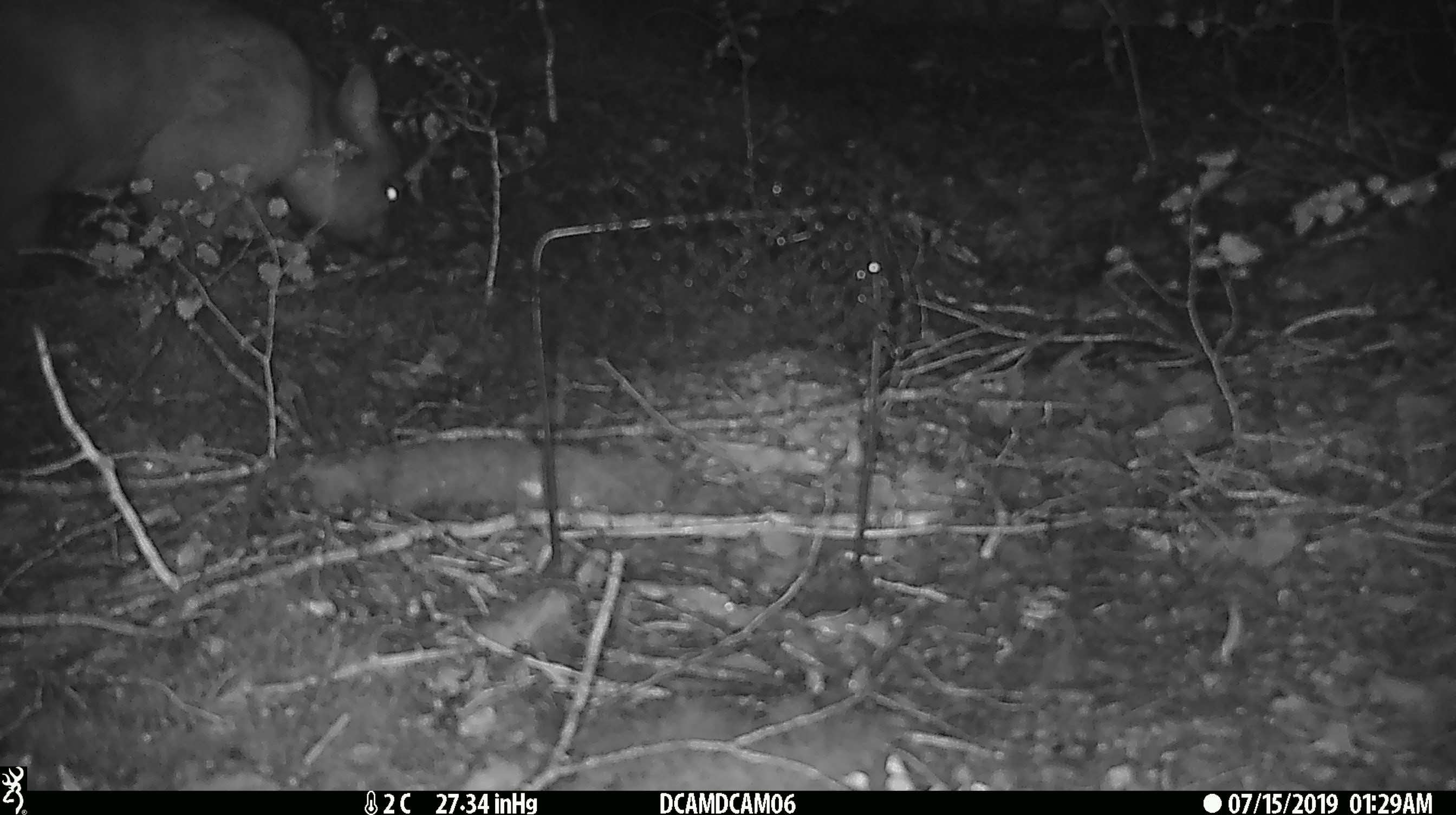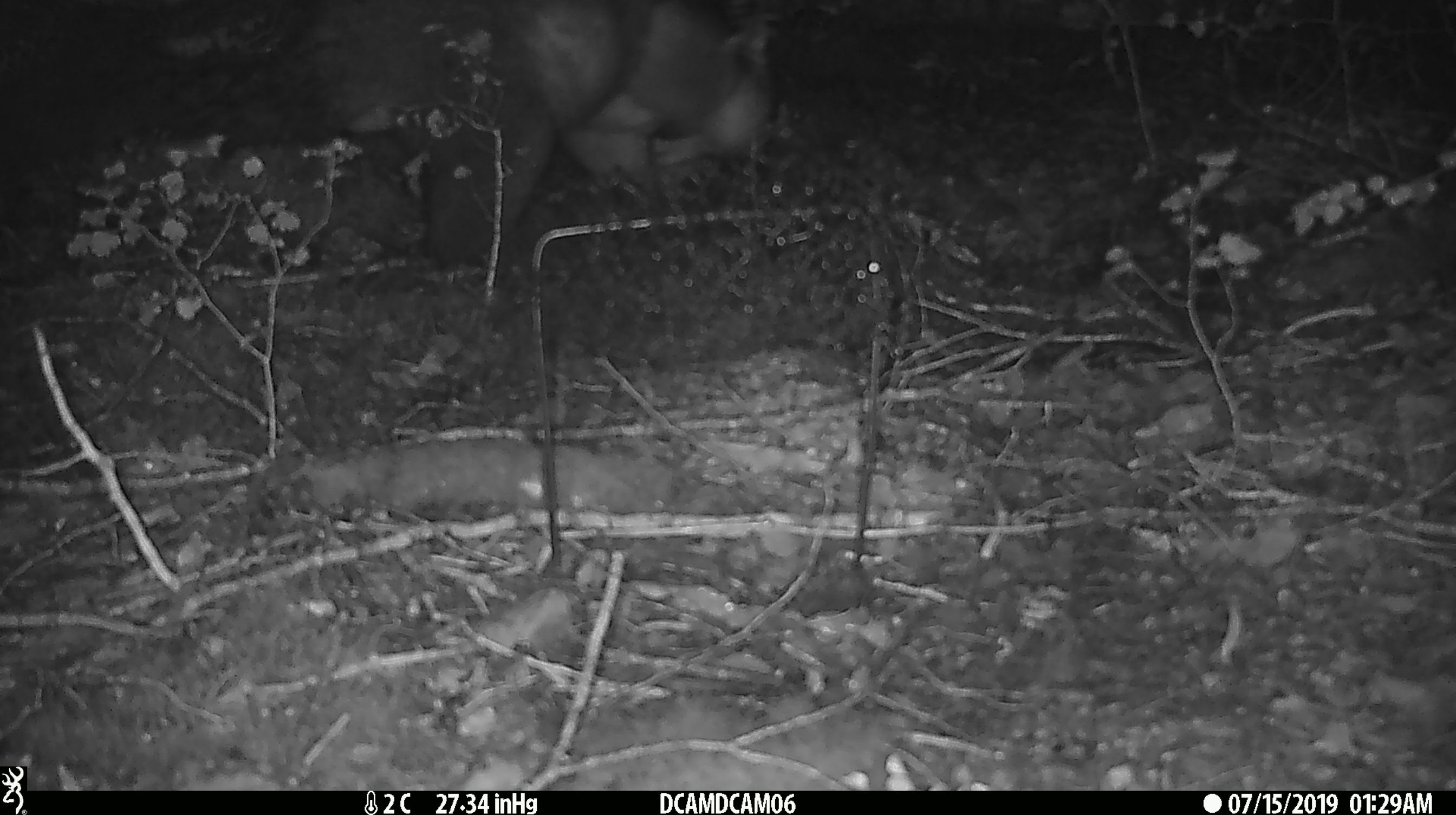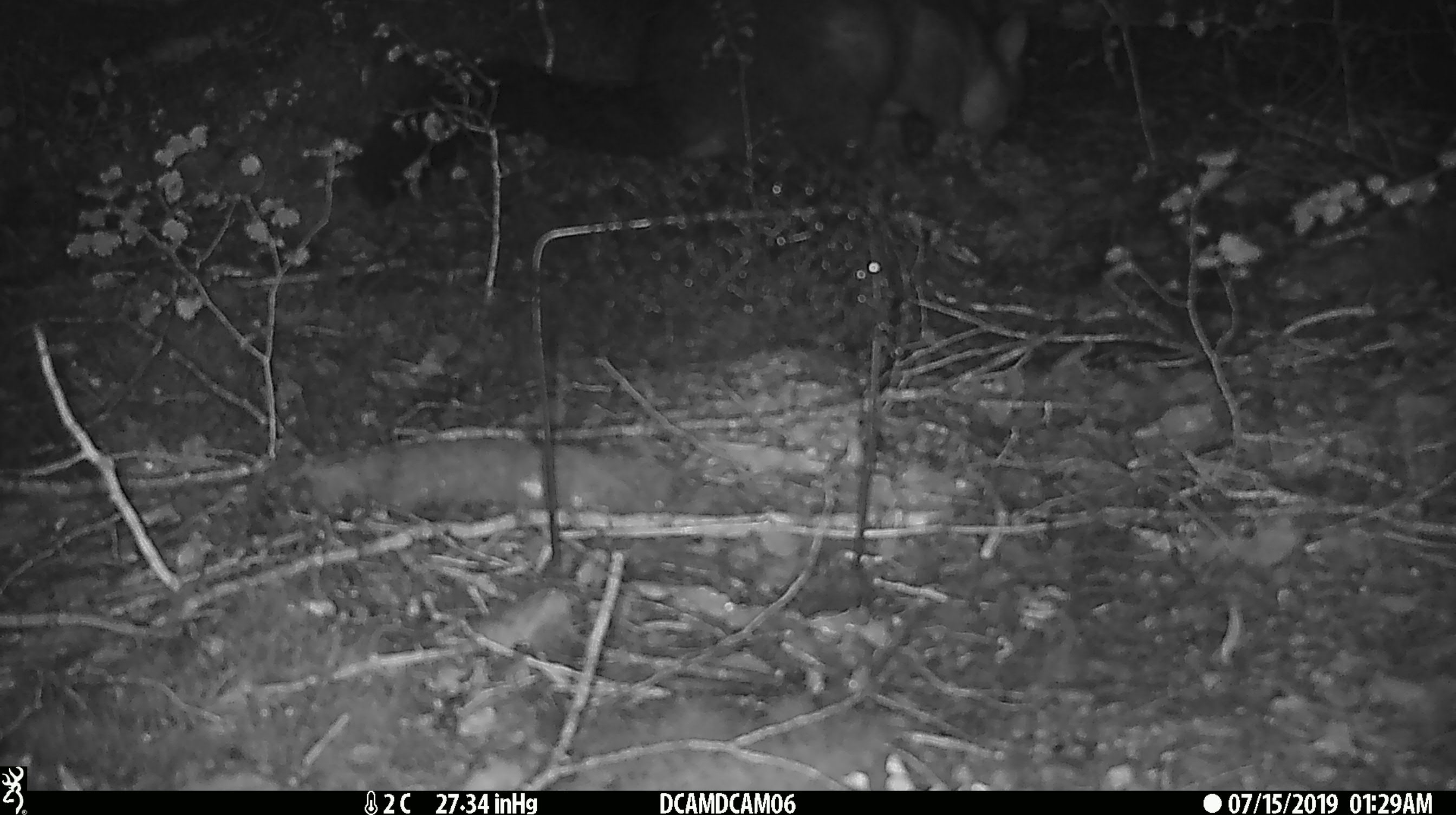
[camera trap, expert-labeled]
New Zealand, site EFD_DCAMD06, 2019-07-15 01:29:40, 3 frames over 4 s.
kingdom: Animalia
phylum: Chordata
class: Mammalia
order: Diprotodontia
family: Phalangeridae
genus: Trichosurus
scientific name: Trichosurus vulpecula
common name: common brushtail possum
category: possum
Possum (common brushtail possum) (Trichosurus vulpecula).